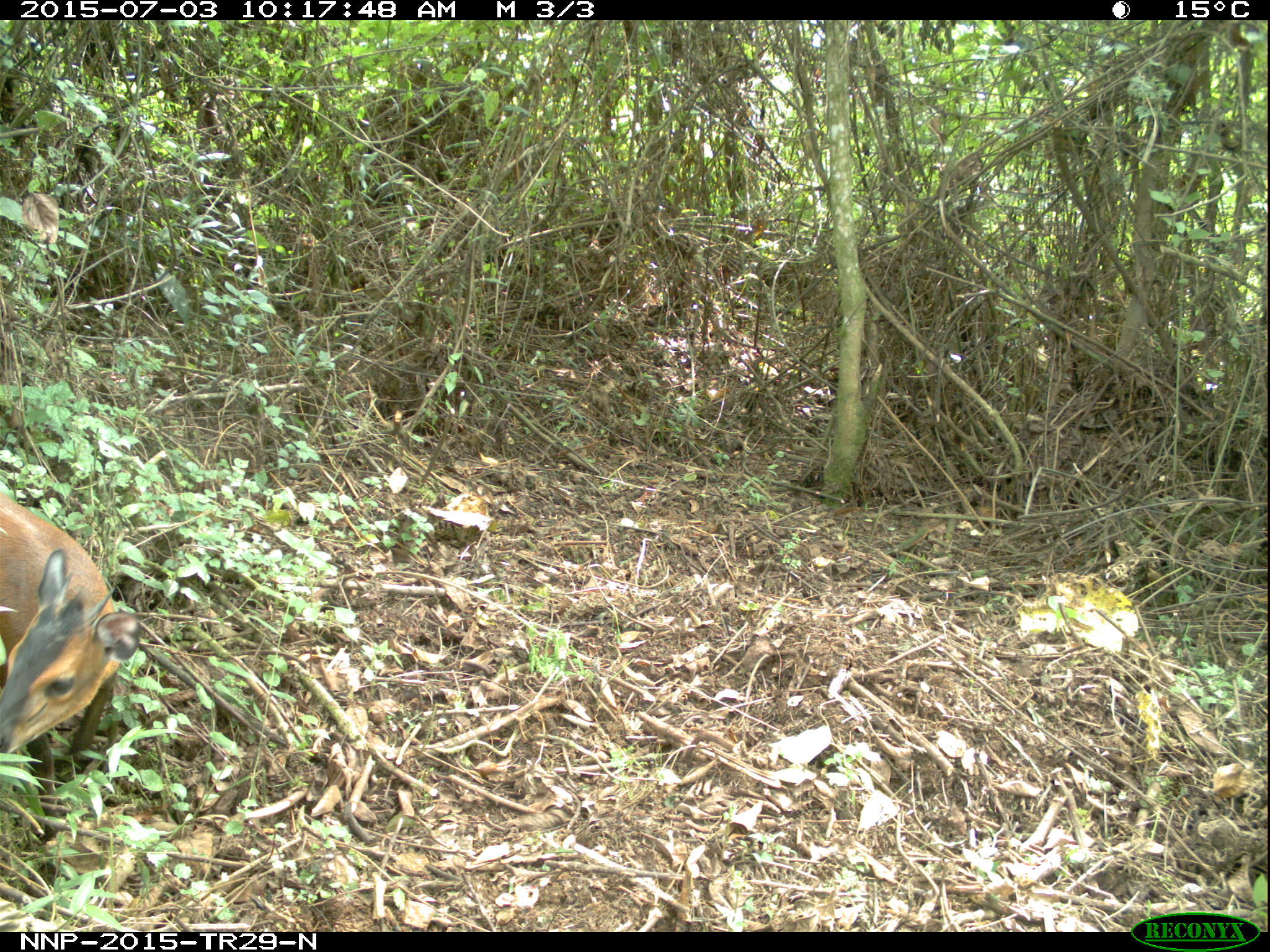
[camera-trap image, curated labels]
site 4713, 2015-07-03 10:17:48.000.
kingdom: Animalia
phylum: Chordata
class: Mammalia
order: Artiodactyla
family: Bovidae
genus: Cephalophus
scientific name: Cephalophus nigrifrons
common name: black-fronted duiker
Cephalophus nigrifrons (black-fronted duiker), count 1.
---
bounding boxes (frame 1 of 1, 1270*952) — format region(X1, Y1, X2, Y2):
cephalophus nigrifrons: region(0, 493, 145, 840)